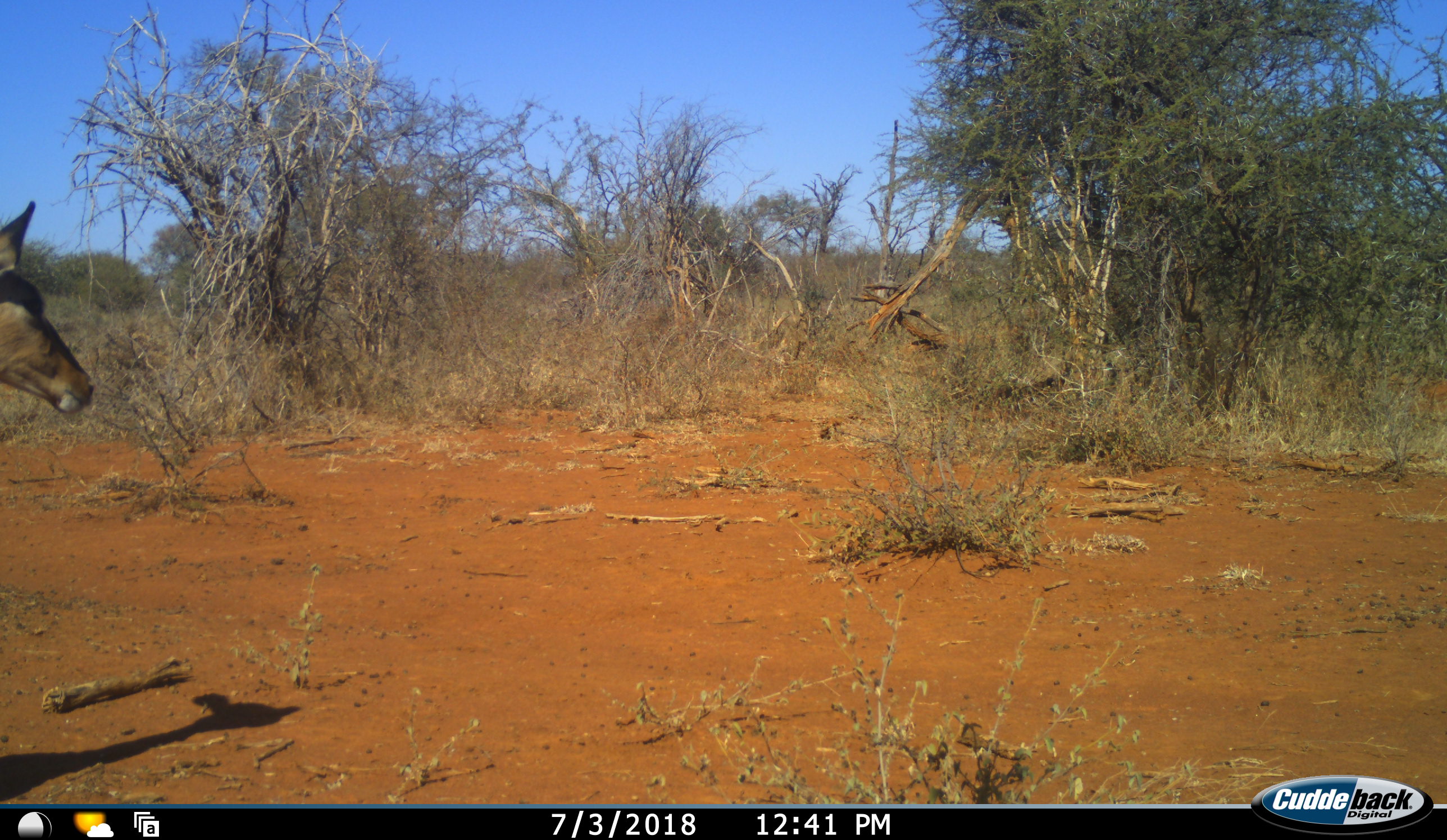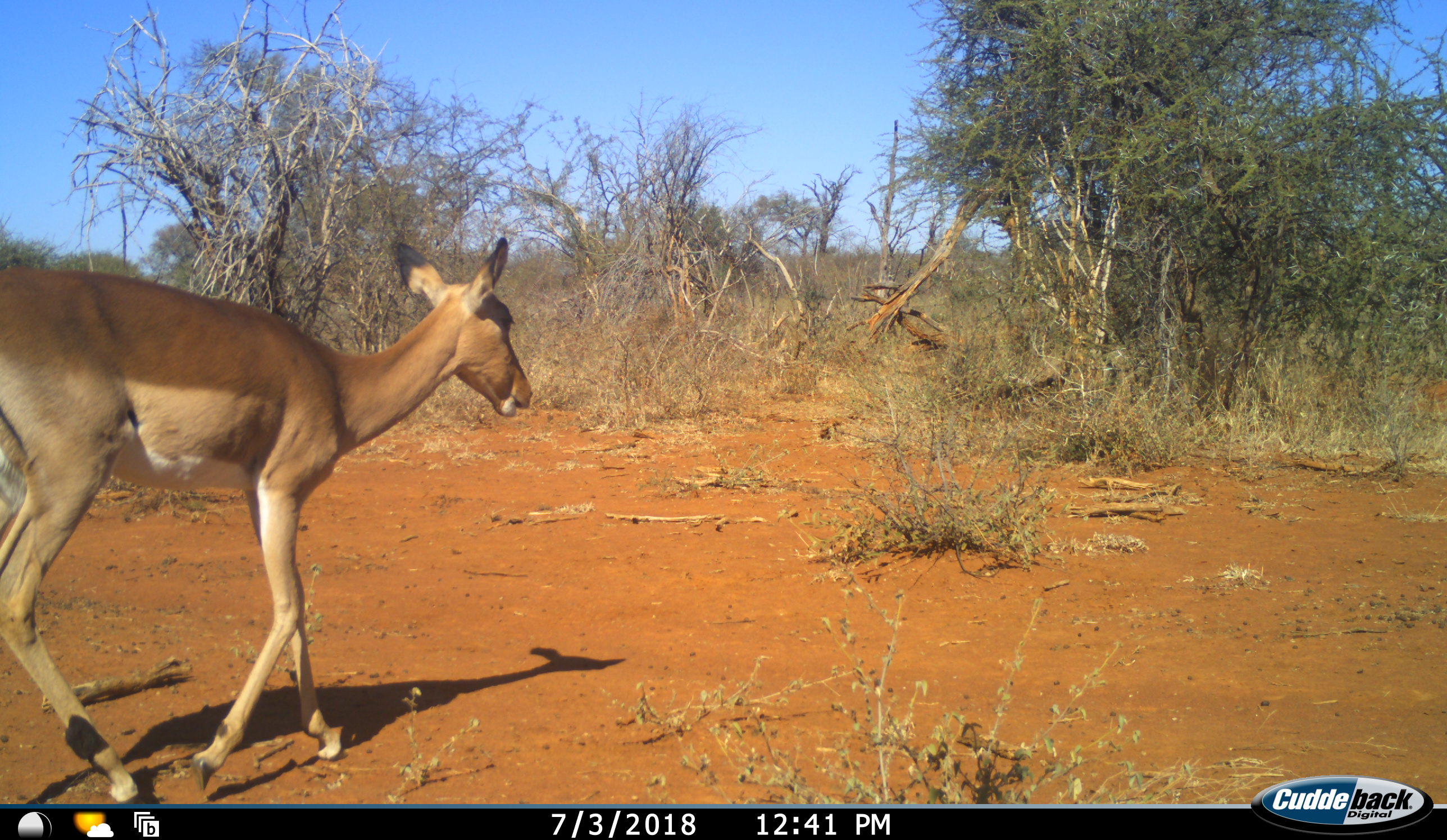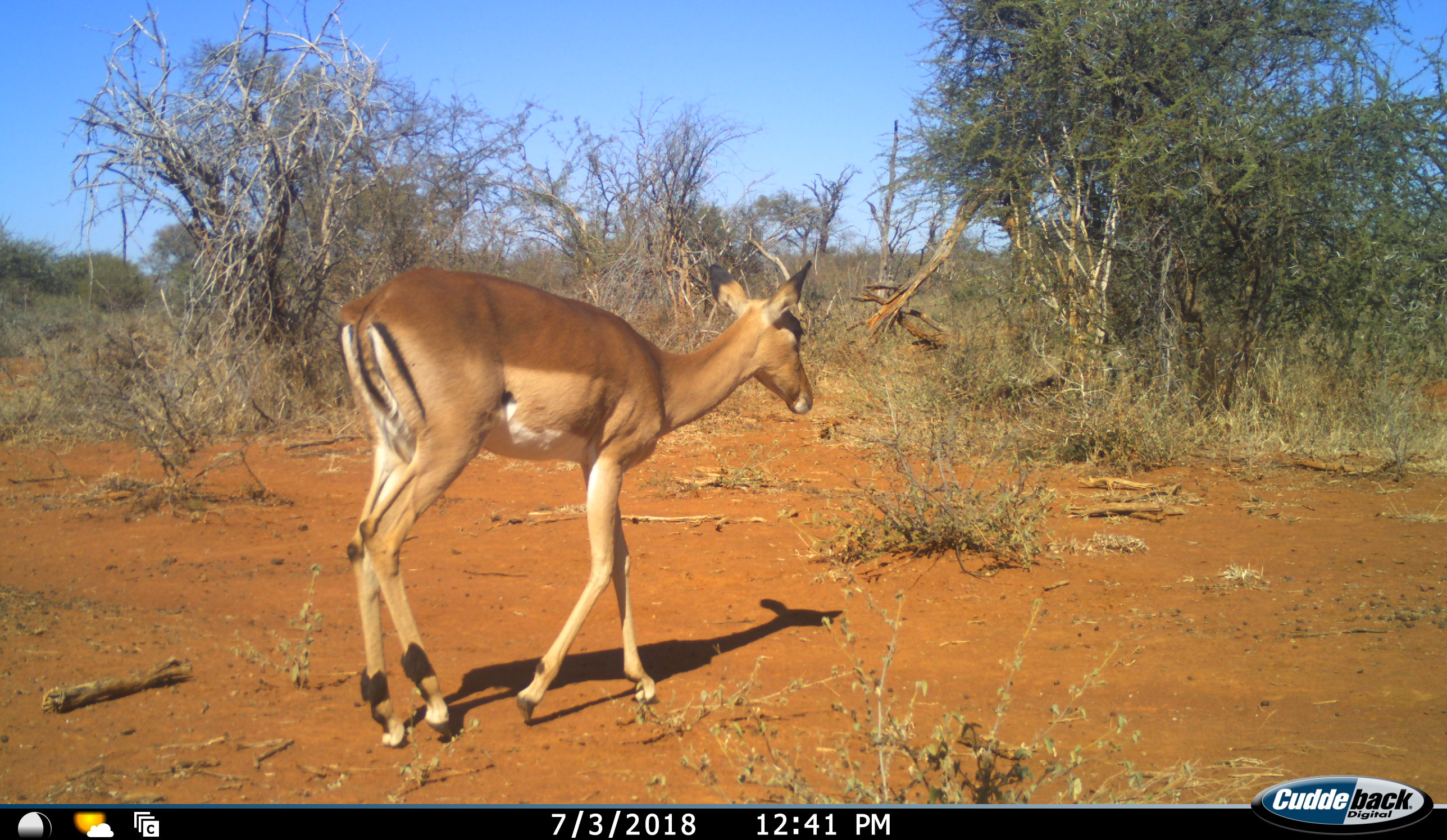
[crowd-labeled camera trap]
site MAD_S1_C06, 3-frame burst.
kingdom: Animalia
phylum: Chordata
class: Mammalia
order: Artiodactyla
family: Bovidae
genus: Aepyceros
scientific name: Aepyceros melampus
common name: impala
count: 1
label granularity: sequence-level